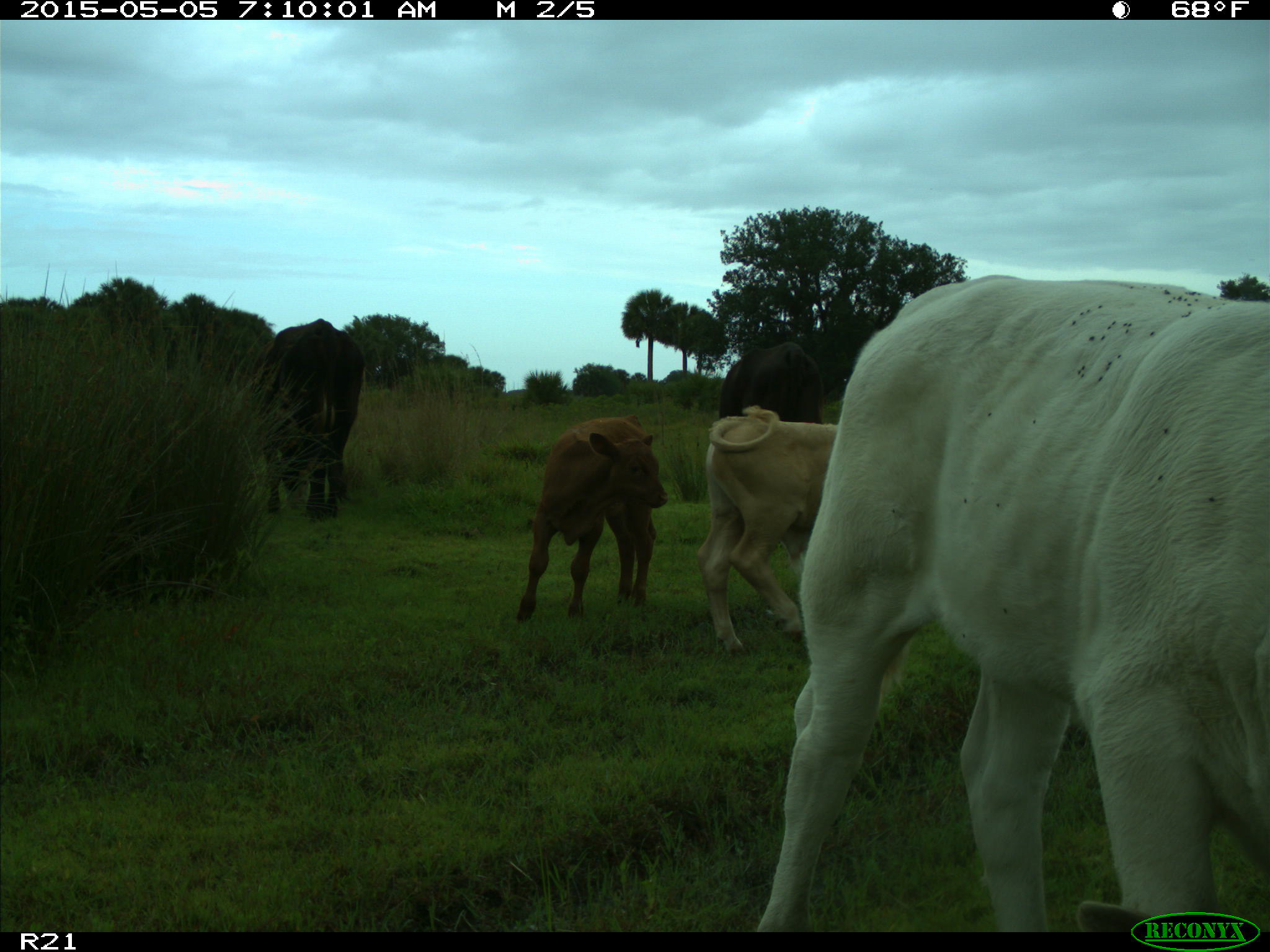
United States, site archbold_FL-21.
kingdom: Animalia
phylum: Chordata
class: Mammalia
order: Artiodactyla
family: Bovidae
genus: Bos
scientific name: Bos taurus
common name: domestic cow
Bos taurus (domestic cow).